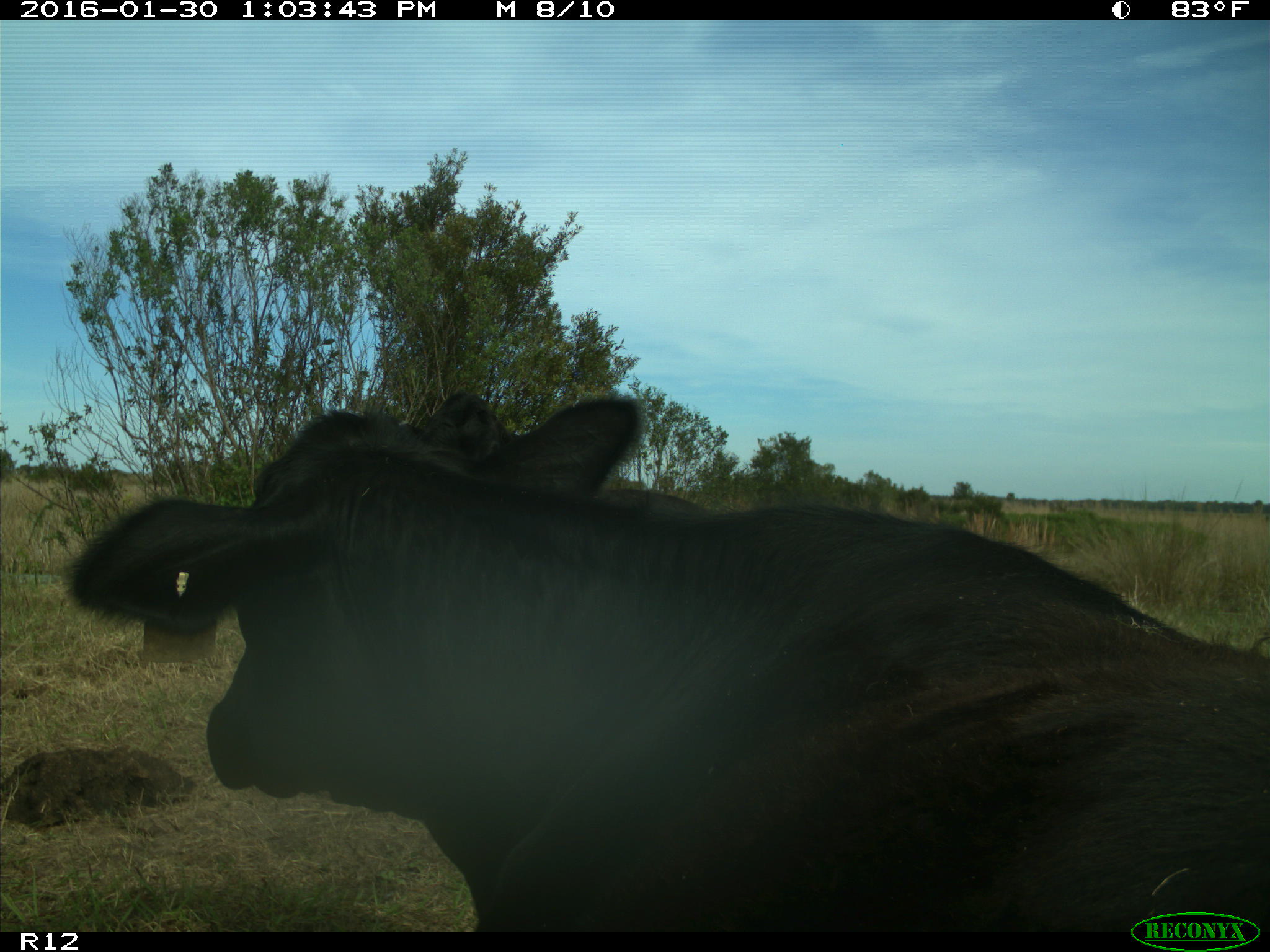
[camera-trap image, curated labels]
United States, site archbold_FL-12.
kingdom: Animalia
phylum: Chordata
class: Mammalia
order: Artiodactyla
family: Bovidae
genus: Bos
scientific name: Bos taurus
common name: domestic cow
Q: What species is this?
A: Bos taurus (domestic cow).